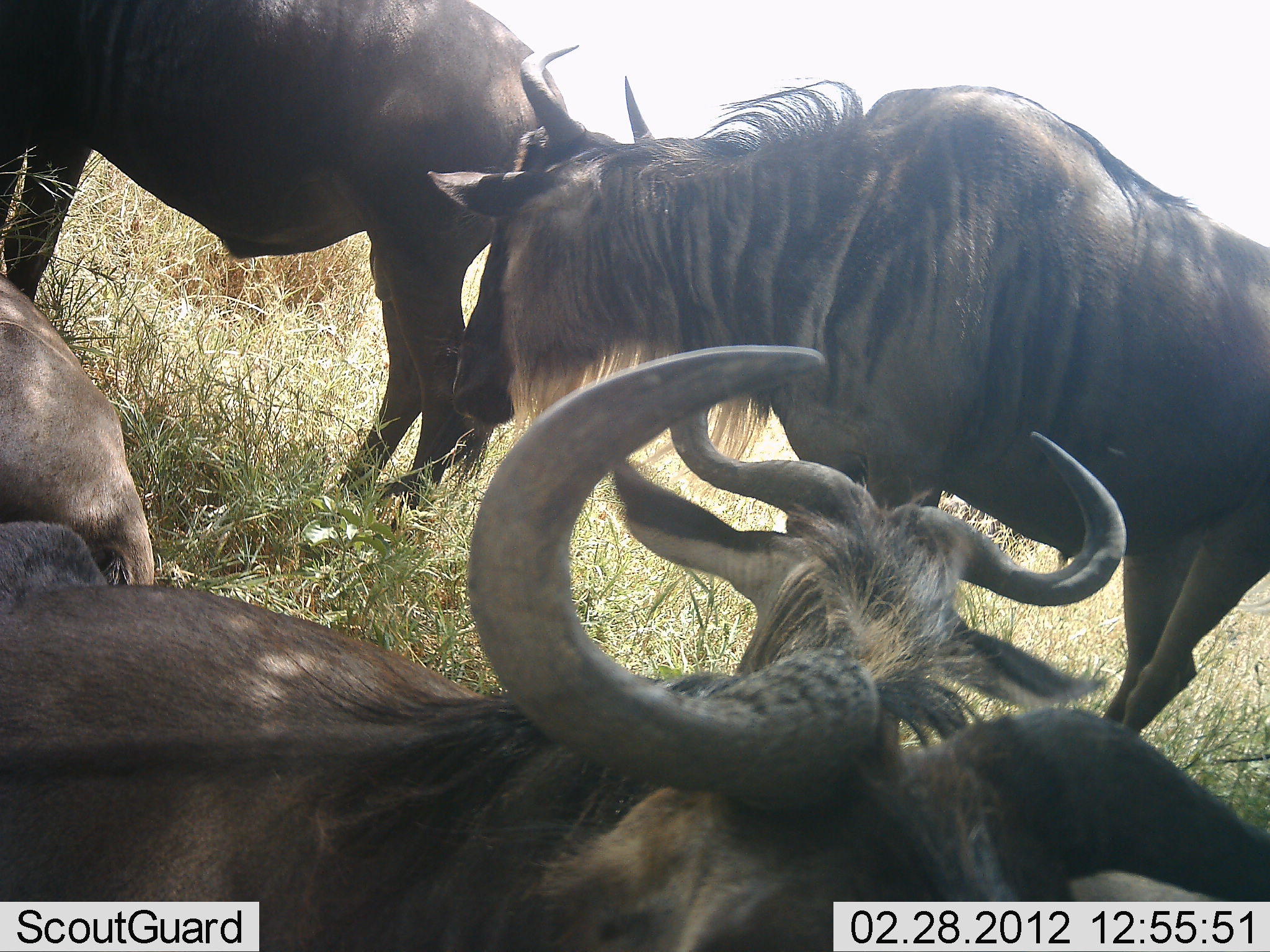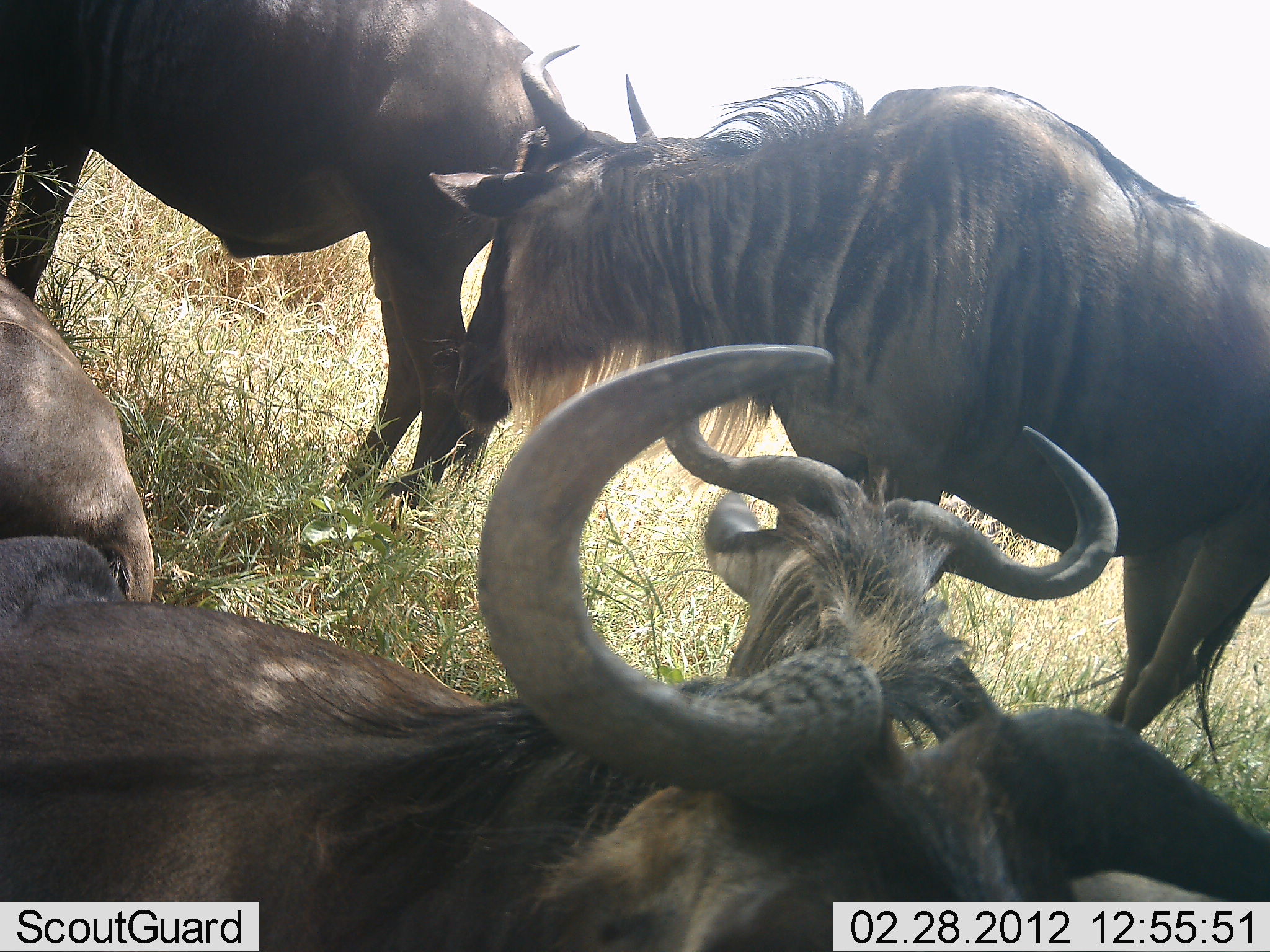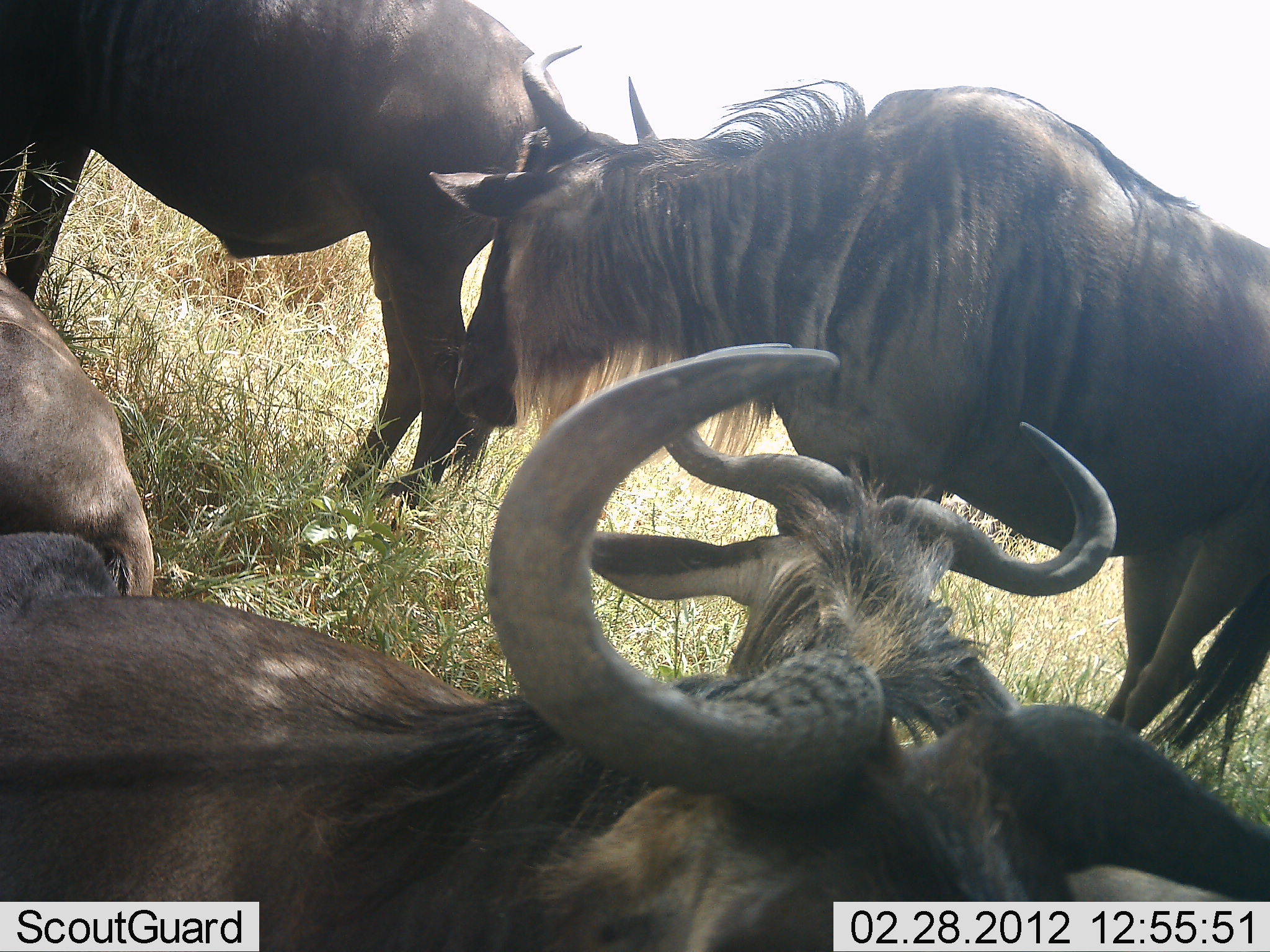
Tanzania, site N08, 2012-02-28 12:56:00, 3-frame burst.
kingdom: Animalia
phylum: Chordata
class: Mammalia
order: Artiodactyla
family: Bovidae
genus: Connochaetes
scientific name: Connochaetes taurinus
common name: blue wildebeest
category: wildebeest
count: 5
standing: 64%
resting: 93%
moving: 0%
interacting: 0%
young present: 0%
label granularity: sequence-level